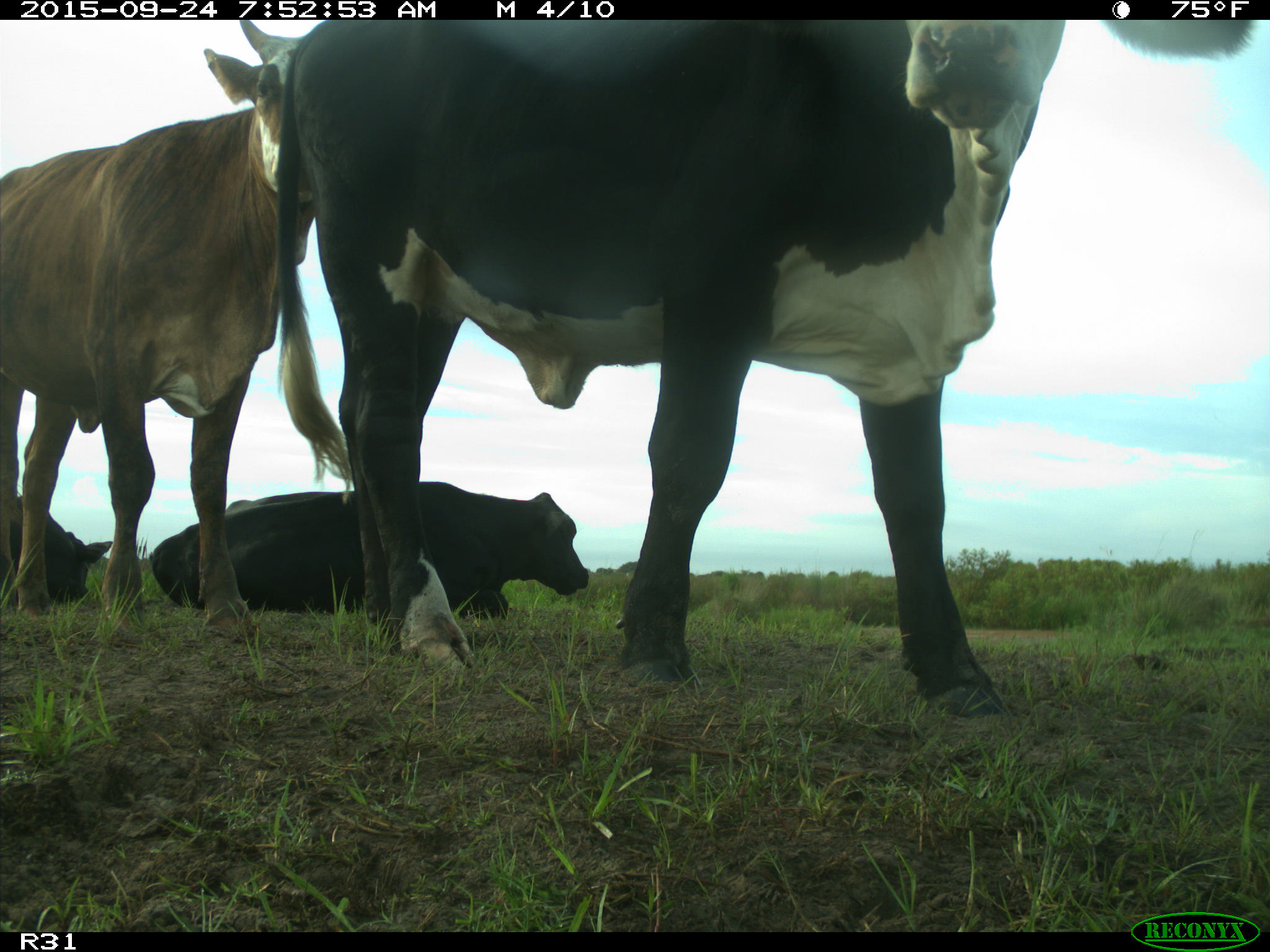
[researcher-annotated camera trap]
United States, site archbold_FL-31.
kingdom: Animalia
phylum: Chordata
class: Mammalia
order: Artiodactyla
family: Bovidae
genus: Bos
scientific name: Bos taurus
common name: domestic cow